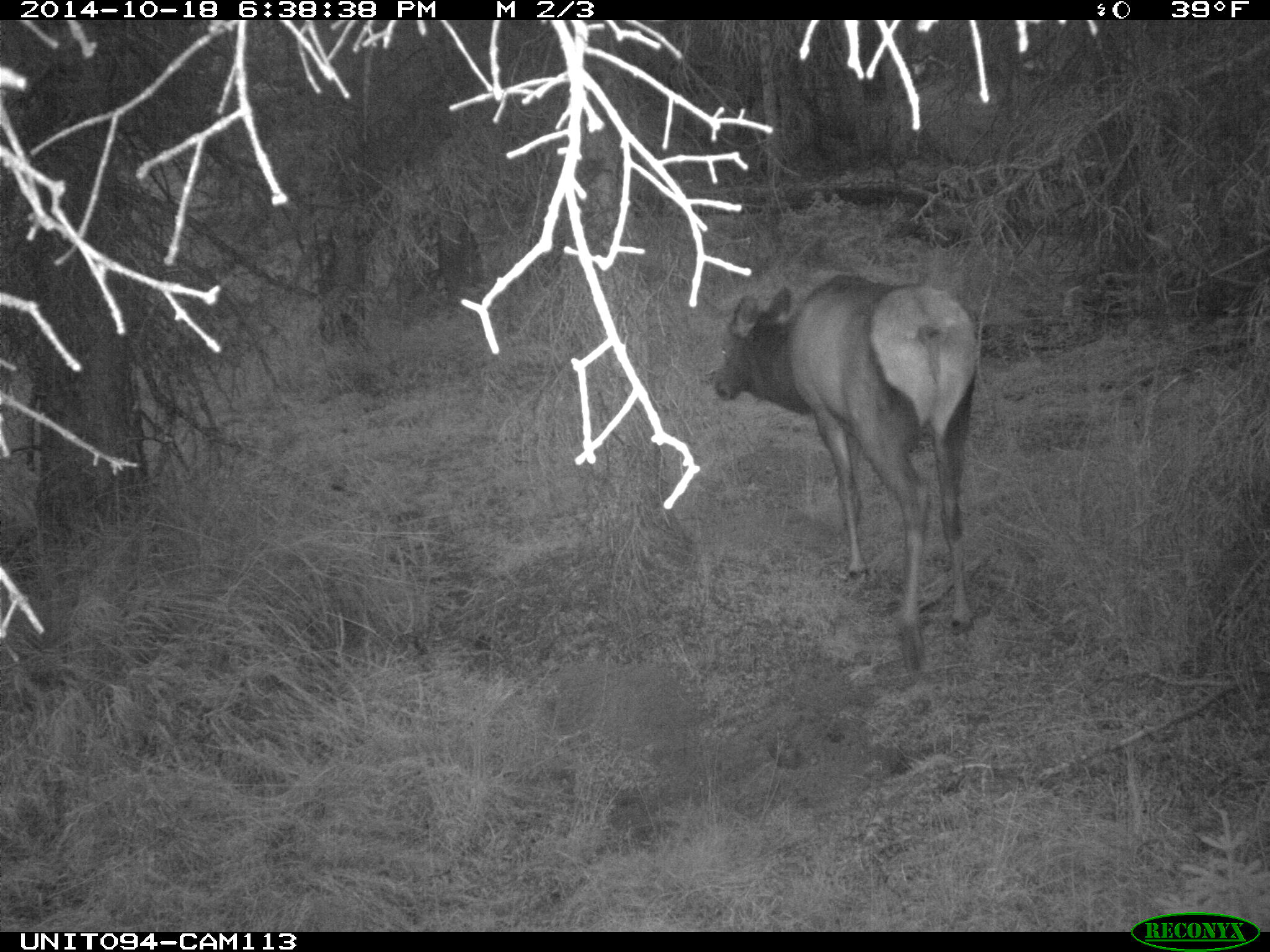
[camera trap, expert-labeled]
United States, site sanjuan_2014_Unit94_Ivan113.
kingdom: Animalia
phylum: Chordata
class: Mammalia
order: Artiodactyla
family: Cervidae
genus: Cervus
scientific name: Cervus elaphus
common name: red deer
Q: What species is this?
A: Cervus elaphus (red deer).